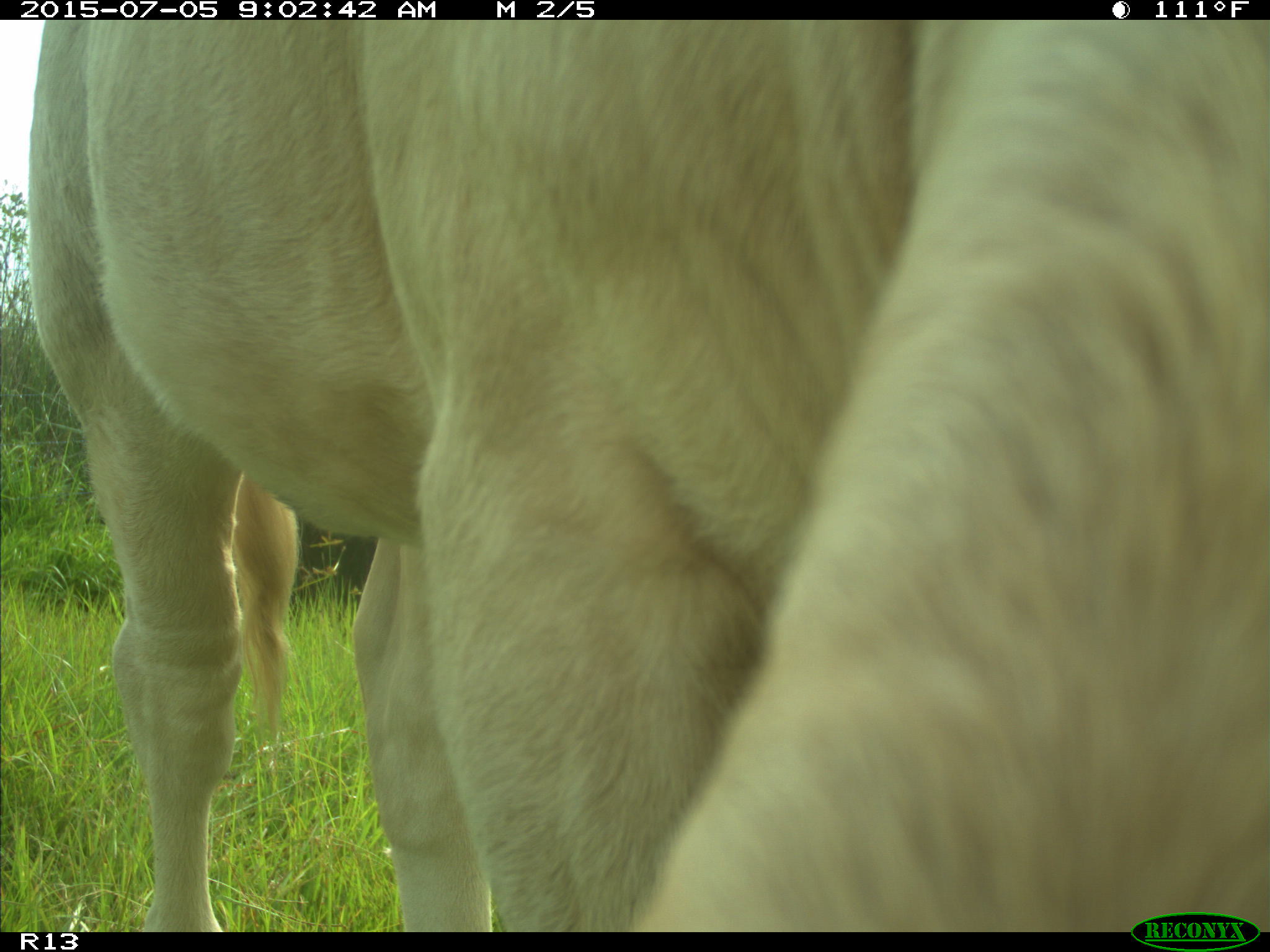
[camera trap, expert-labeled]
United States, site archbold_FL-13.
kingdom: Animalia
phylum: Chordata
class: Mammalia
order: Artiodactyla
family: Bovidae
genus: Bos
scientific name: Bos taurus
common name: domestic cow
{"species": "Bos taurus (domestic cow)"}